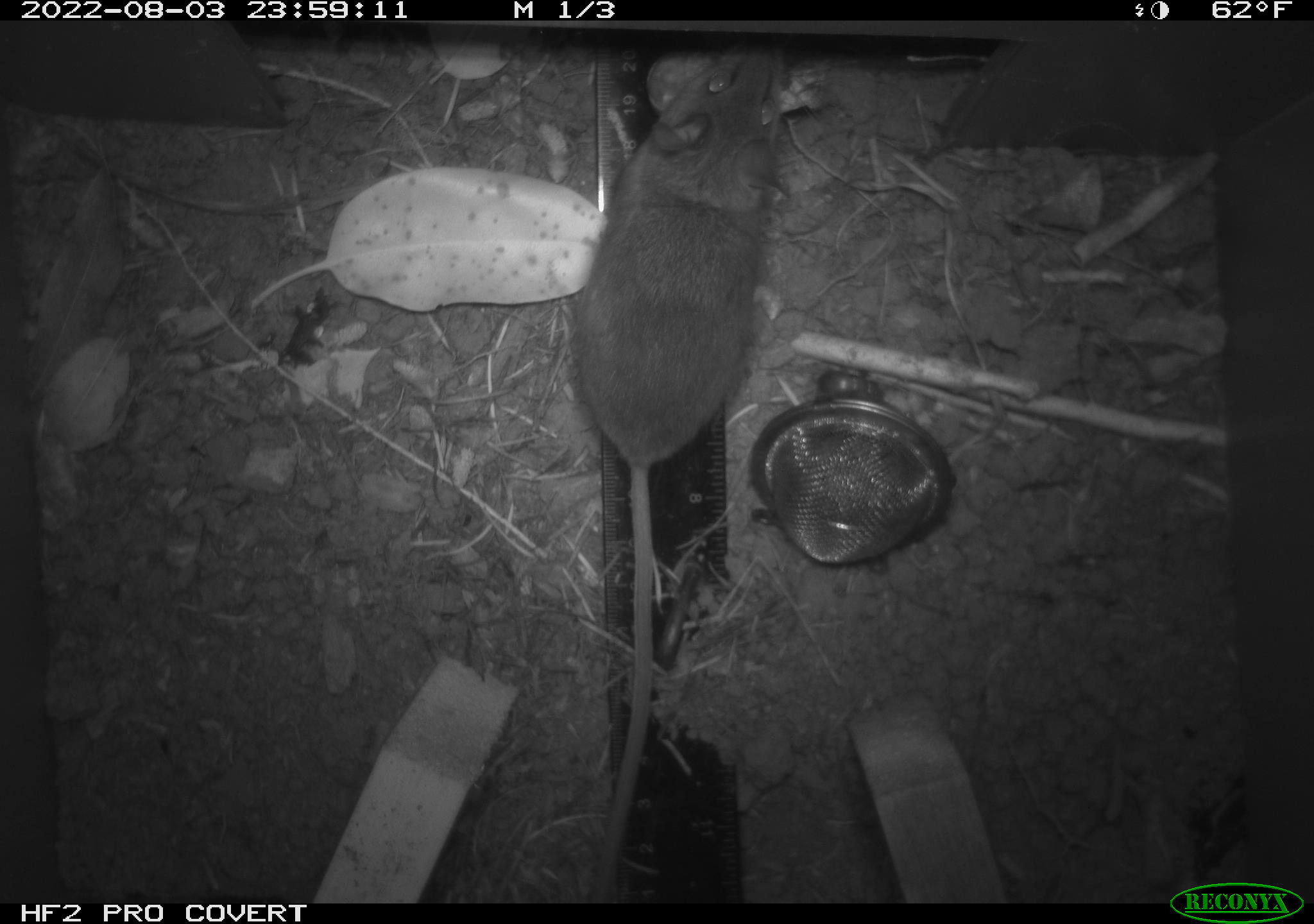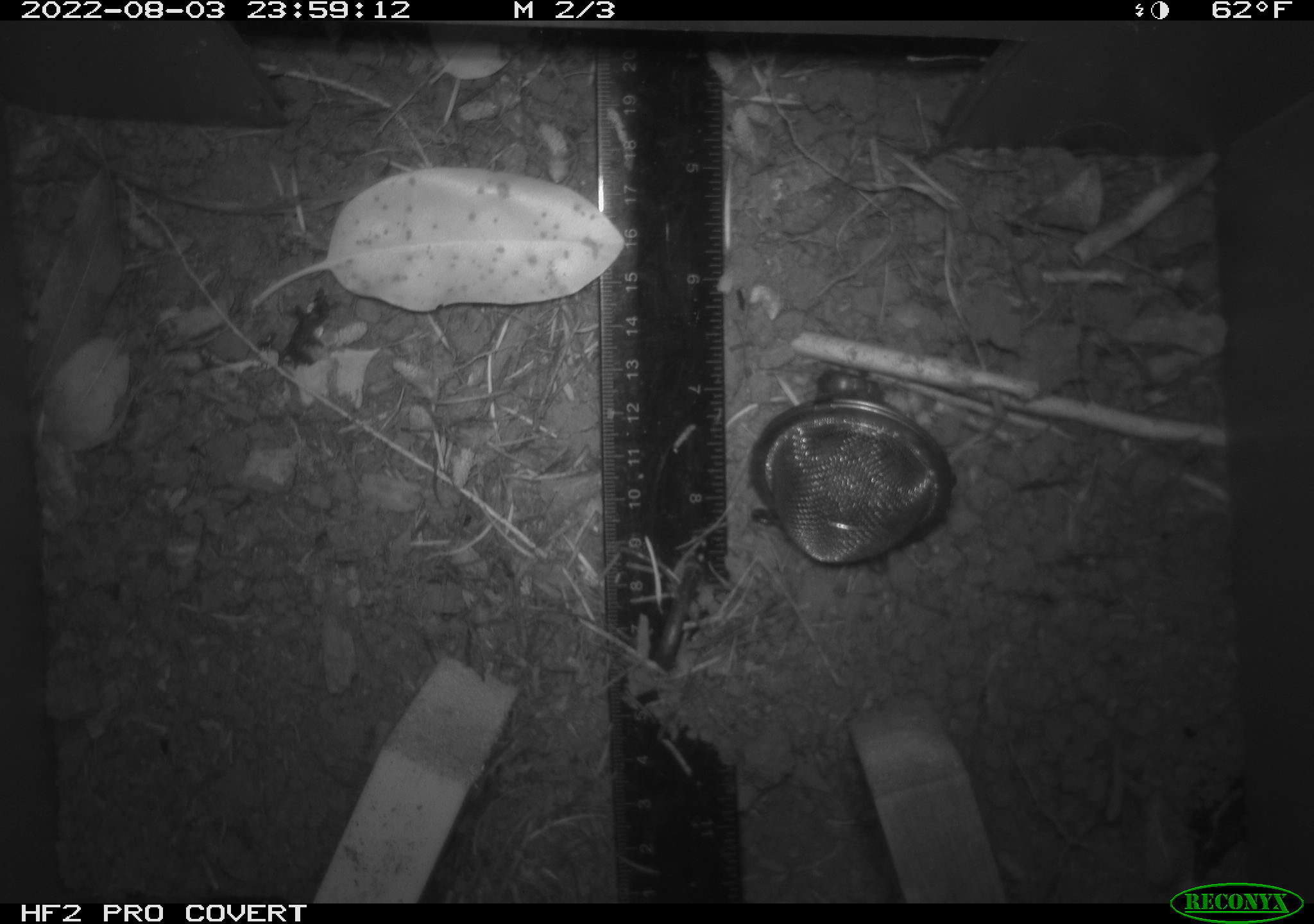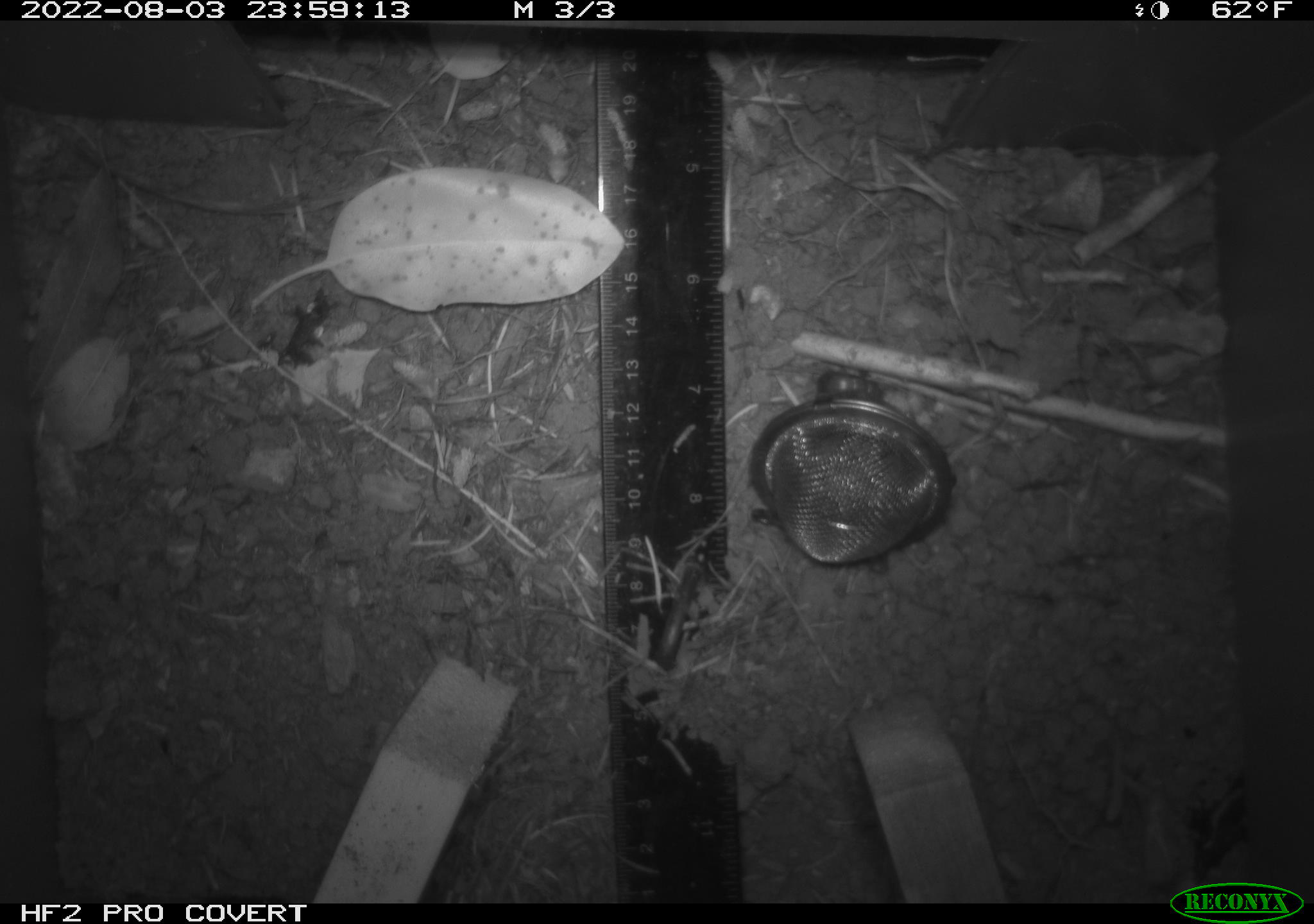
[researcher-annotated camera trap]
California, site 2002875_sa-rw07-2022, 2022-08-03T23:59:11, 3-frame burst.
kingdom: Animalia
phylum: Chordata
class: Mammalia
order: Rodentia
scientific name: Rodentia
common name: mouse species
Mouse species (Rodentia).